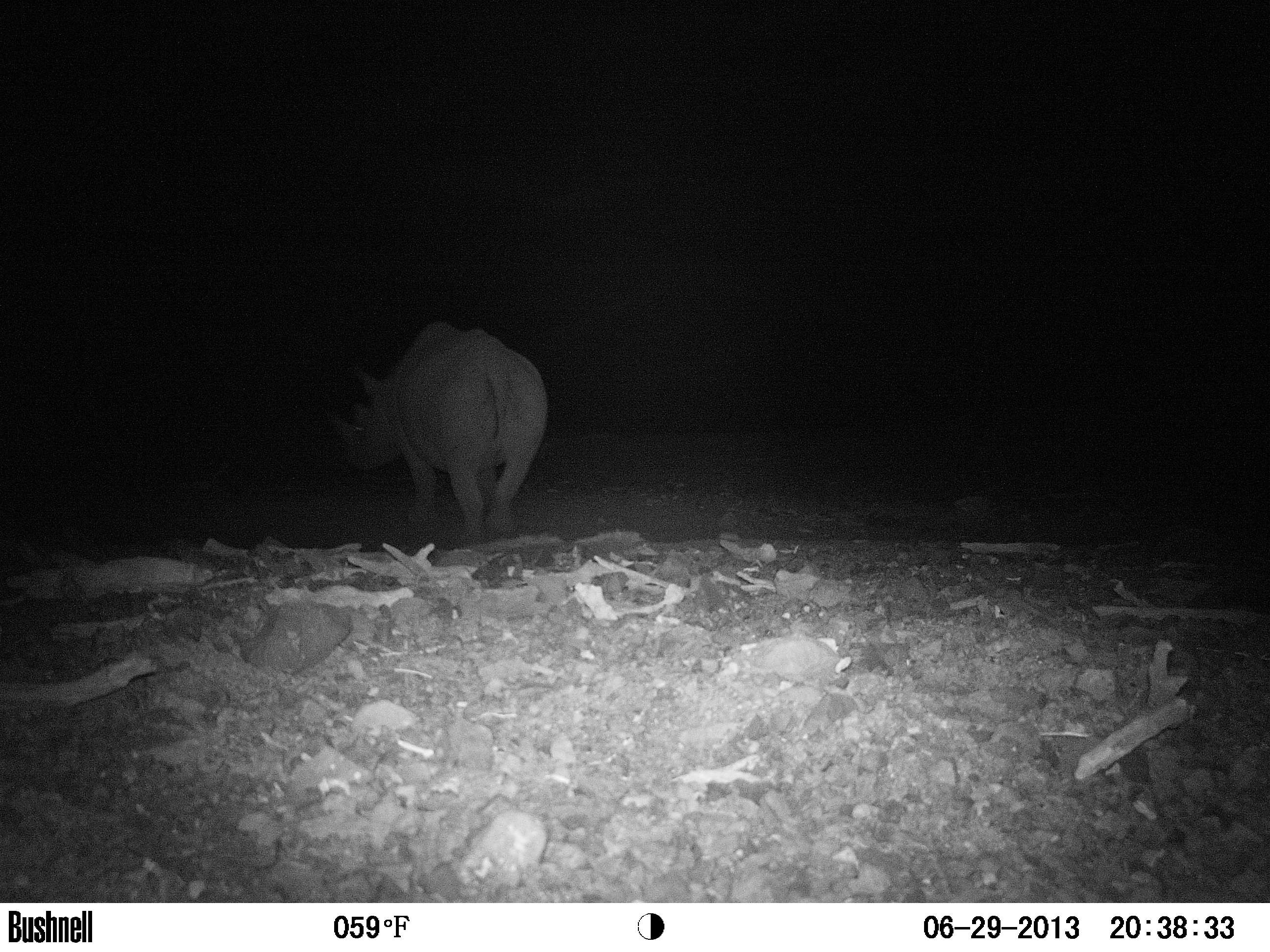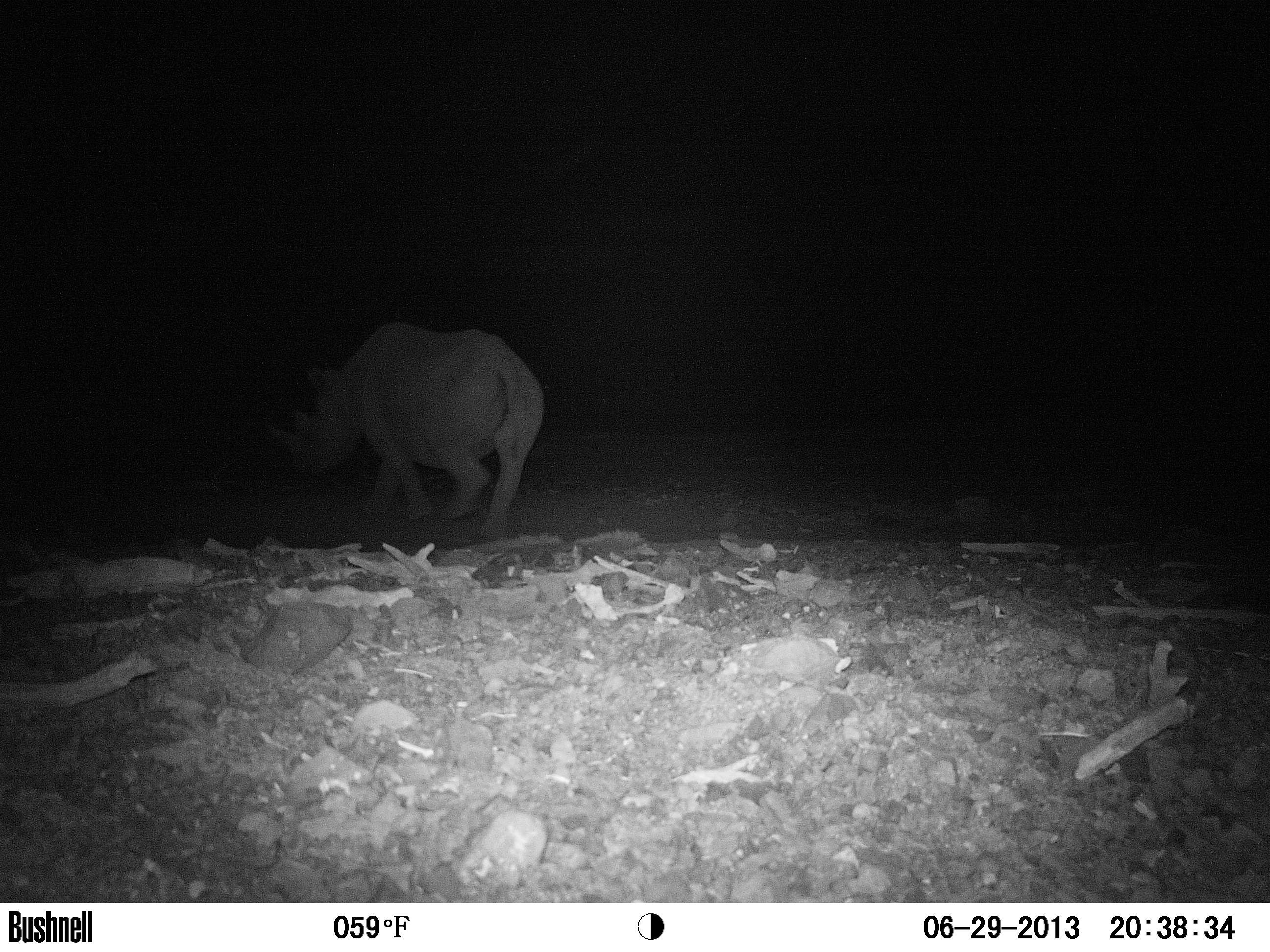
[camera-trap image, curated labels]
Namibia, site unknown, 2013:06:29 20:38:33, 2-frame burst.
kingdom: Animalia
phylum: Chordata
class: Mammalia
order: Perissodactyla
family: Rhinocerotidae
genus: Diceros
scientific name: Diceros bicornis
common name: black rhinoceros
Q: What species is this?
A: Diceros bicornis (black rhinoceros).